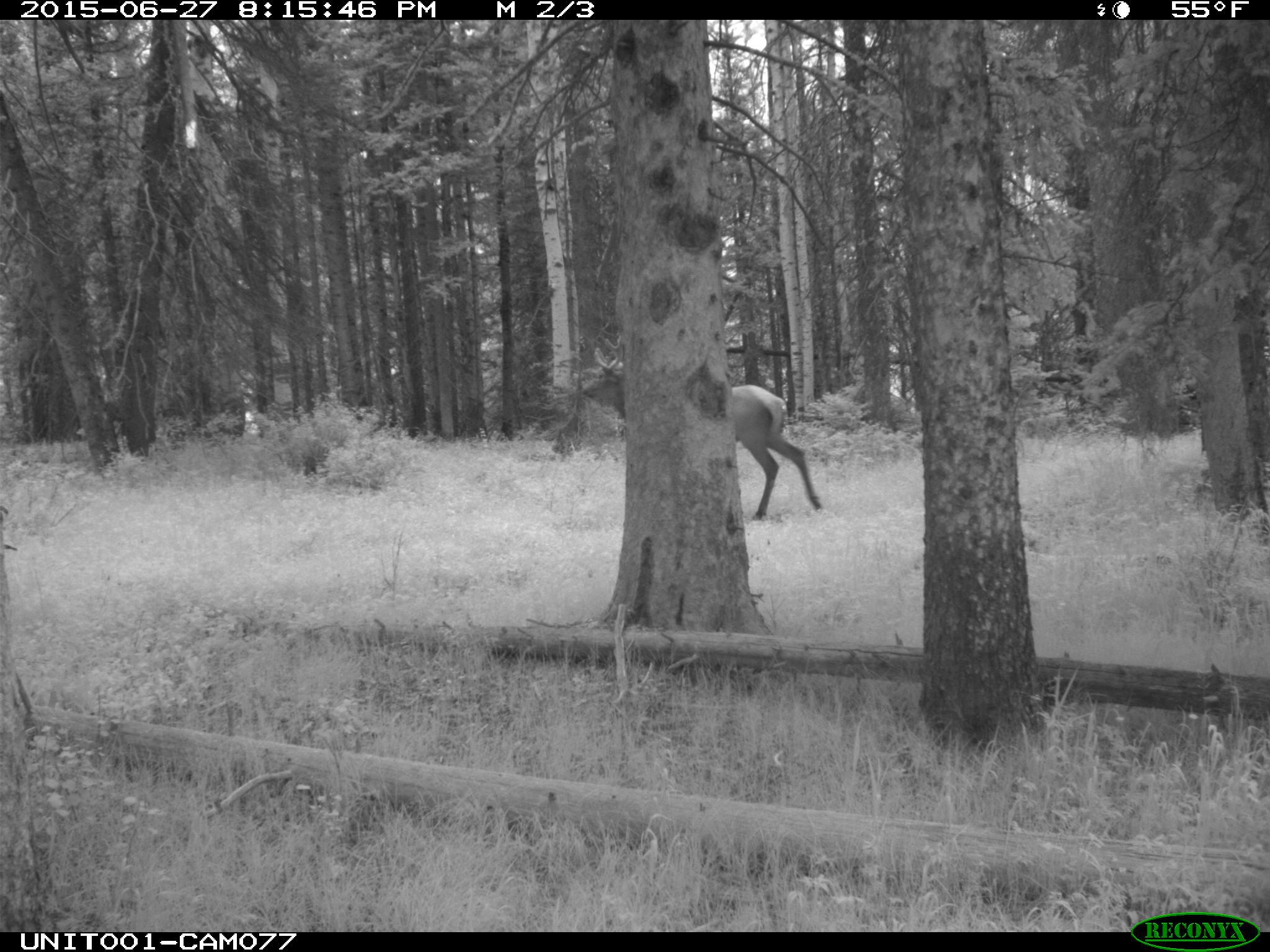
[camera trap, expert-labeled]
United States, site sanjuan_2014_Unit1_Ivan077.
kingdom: Animalia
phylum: Chordata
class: Mammalia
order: Artiodactyla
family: Cervidae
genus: Cervus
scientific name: Cervus elaphus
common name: red deer